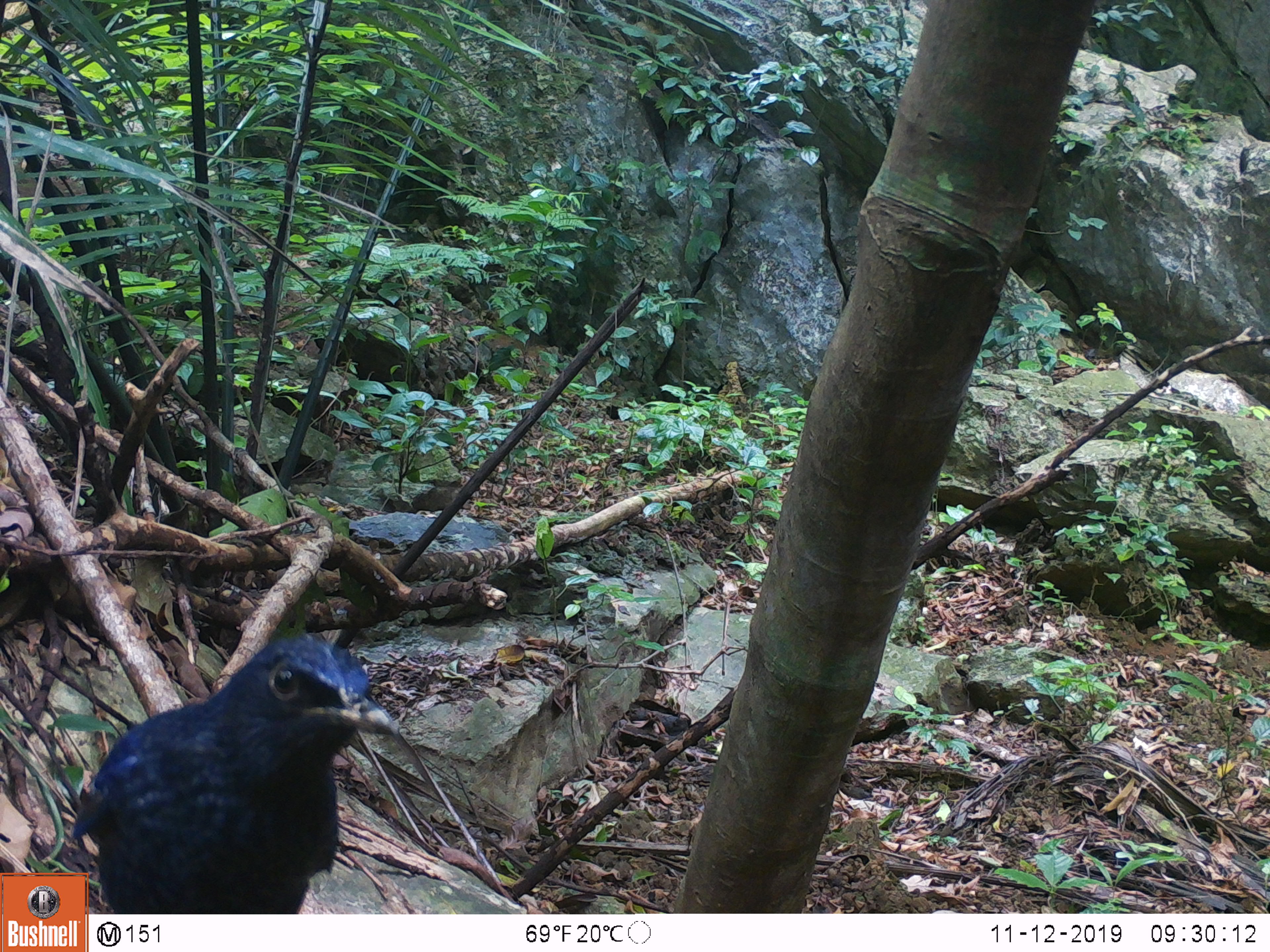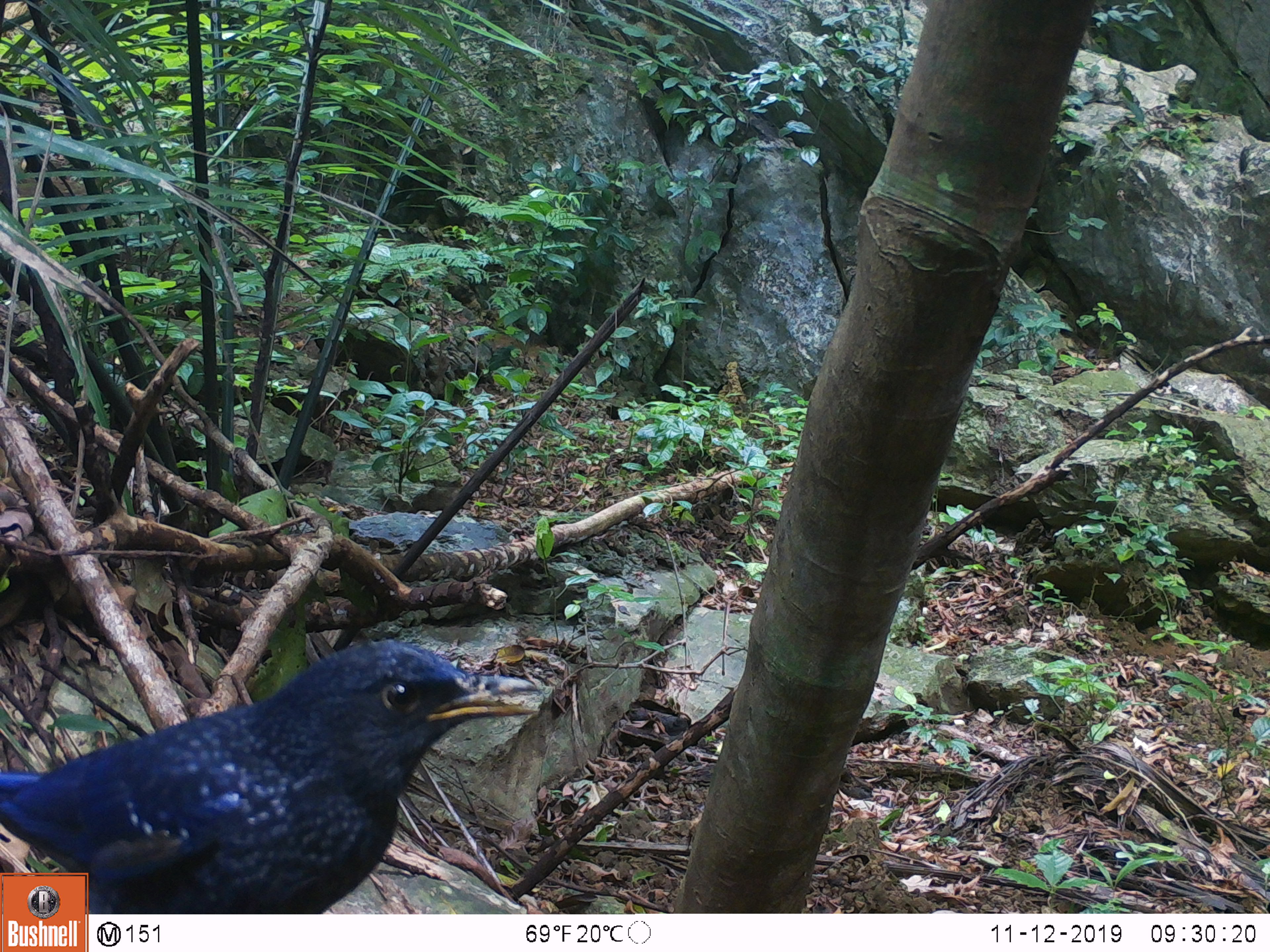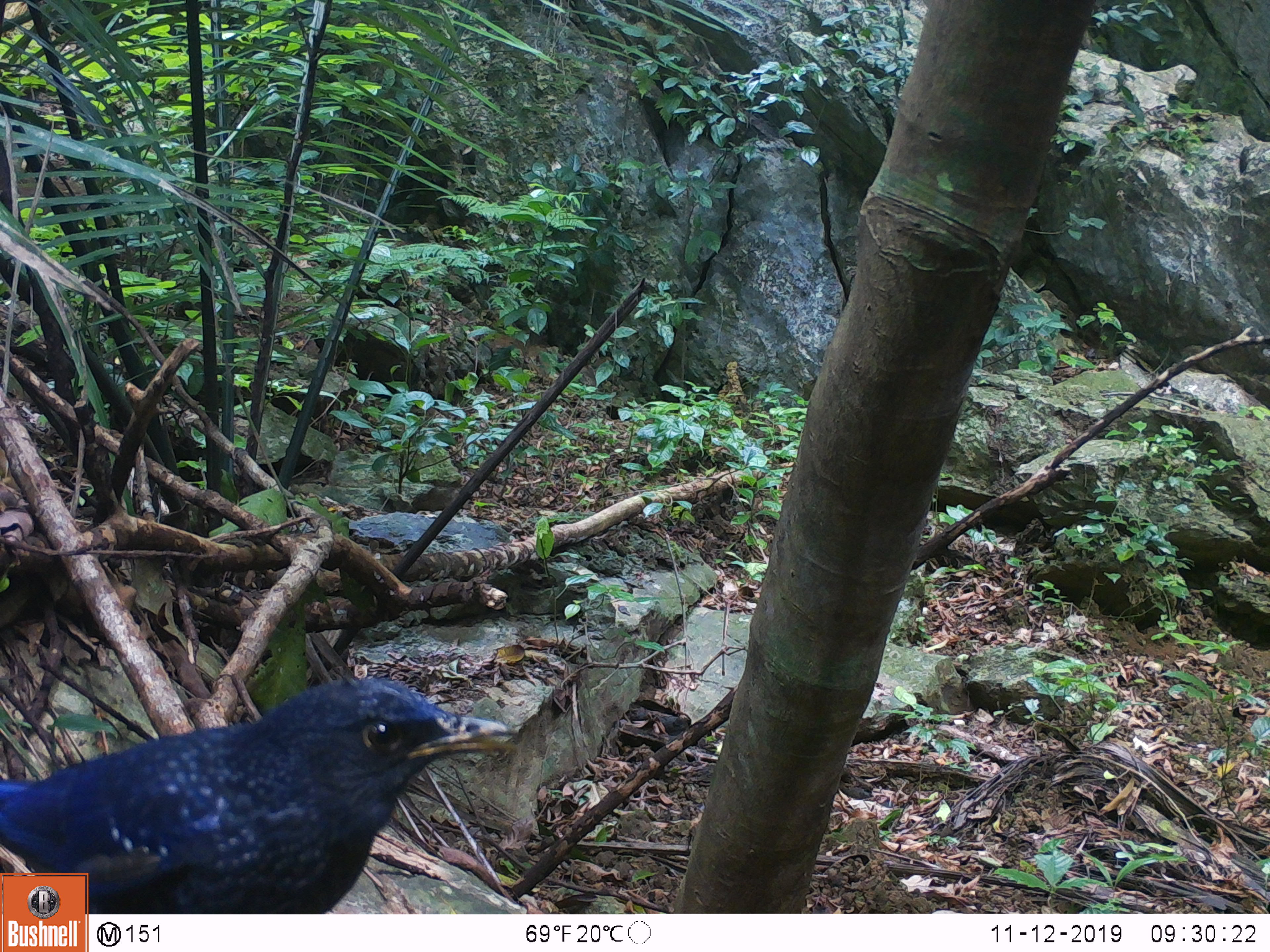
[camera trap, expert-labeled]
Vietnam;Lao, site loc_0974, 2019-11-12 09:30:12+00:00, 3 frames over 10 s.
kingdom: Animalia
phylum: Chordata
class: Aves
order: Passeriformes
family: Muscicapidae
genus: Myophonus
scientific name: Myophonus caeruleus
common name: blue whistling thrush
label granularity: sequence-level